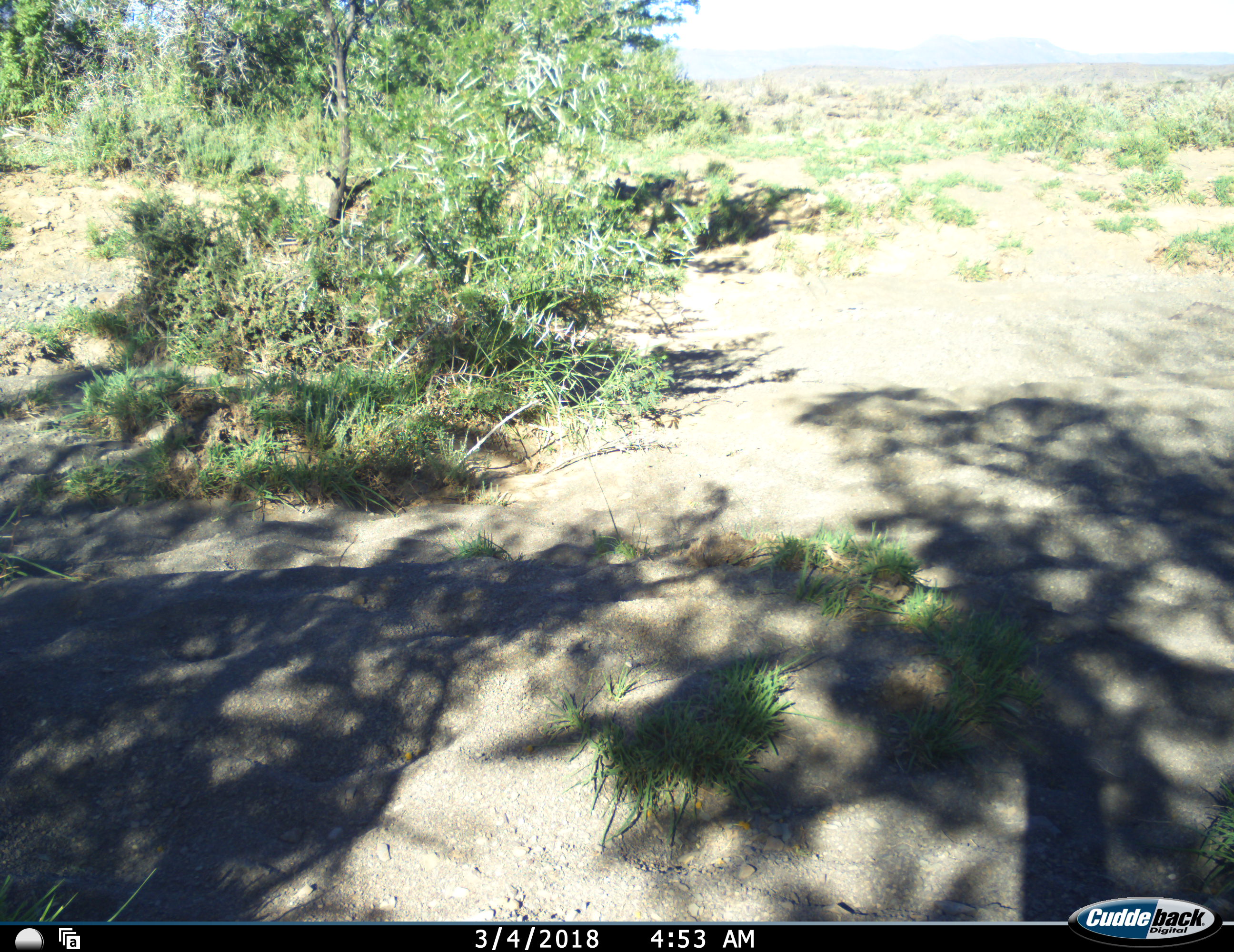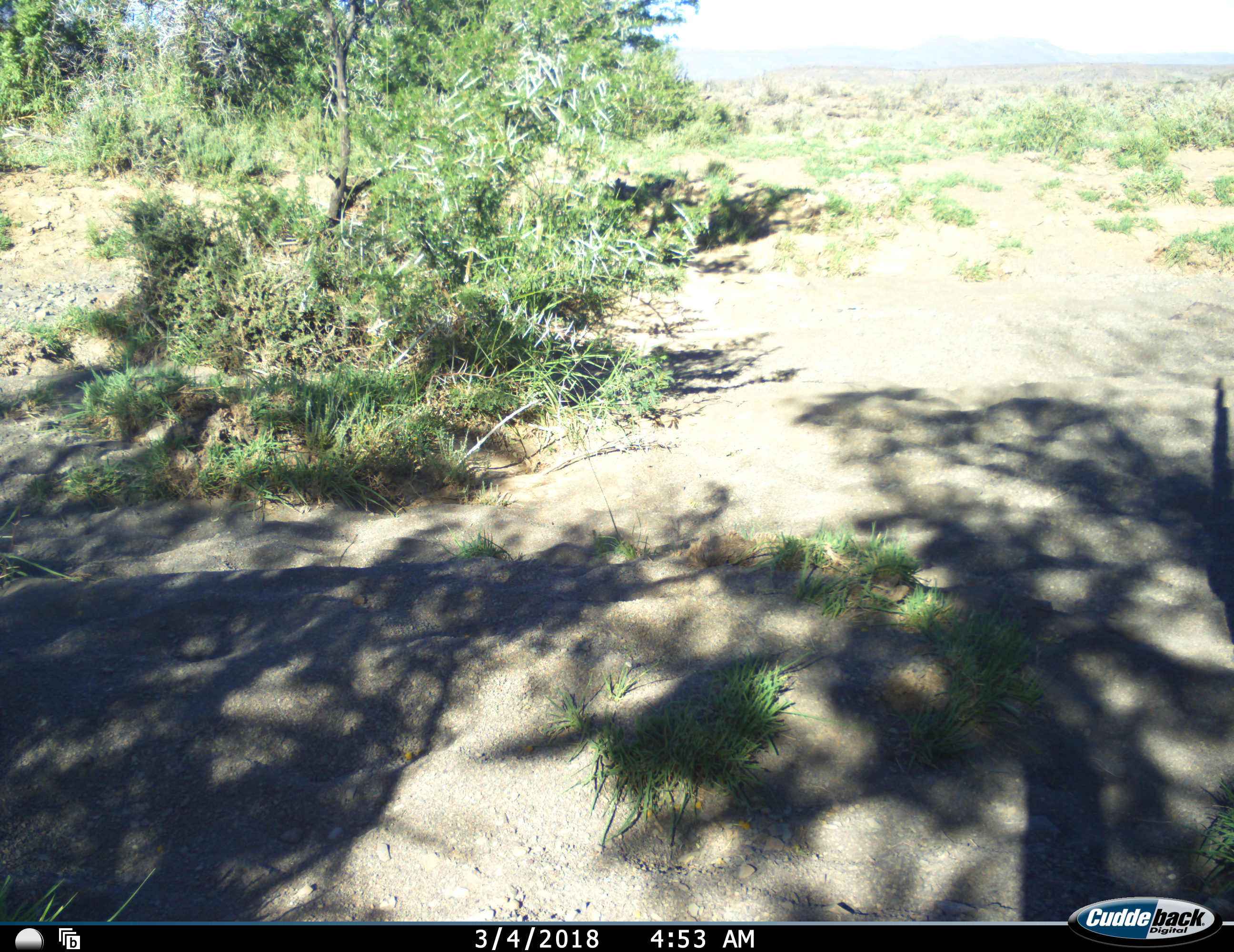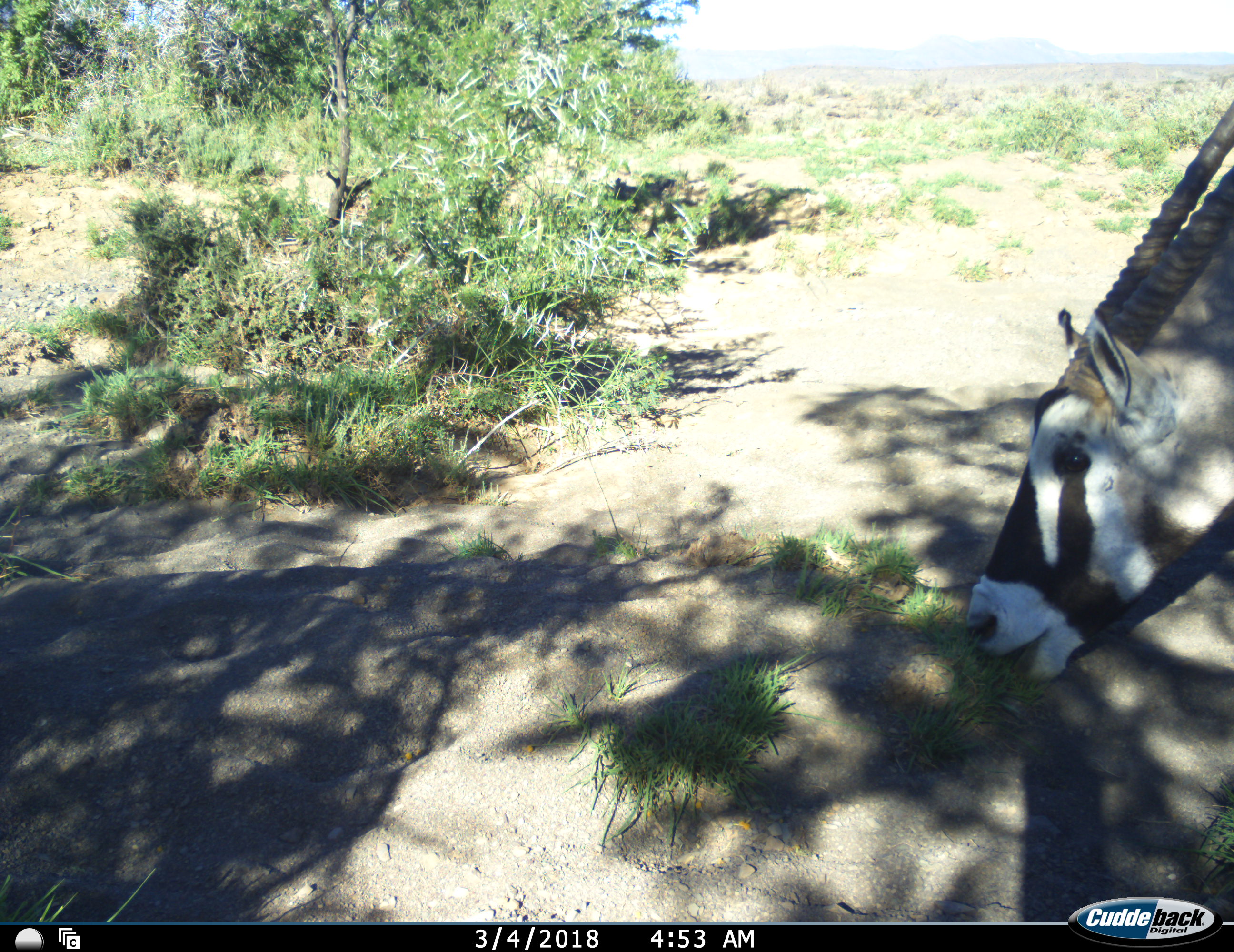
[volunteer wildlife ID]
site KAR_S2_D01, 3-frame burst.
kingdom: Animalia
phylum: Chordata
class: Mammalia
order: Artiodactyla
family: Bovidae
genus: Oryx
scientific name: Oryx gazella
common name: gemsbok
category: oryx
Oryx (gemsbok) (Oryx gazella), count 1. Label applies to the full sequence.